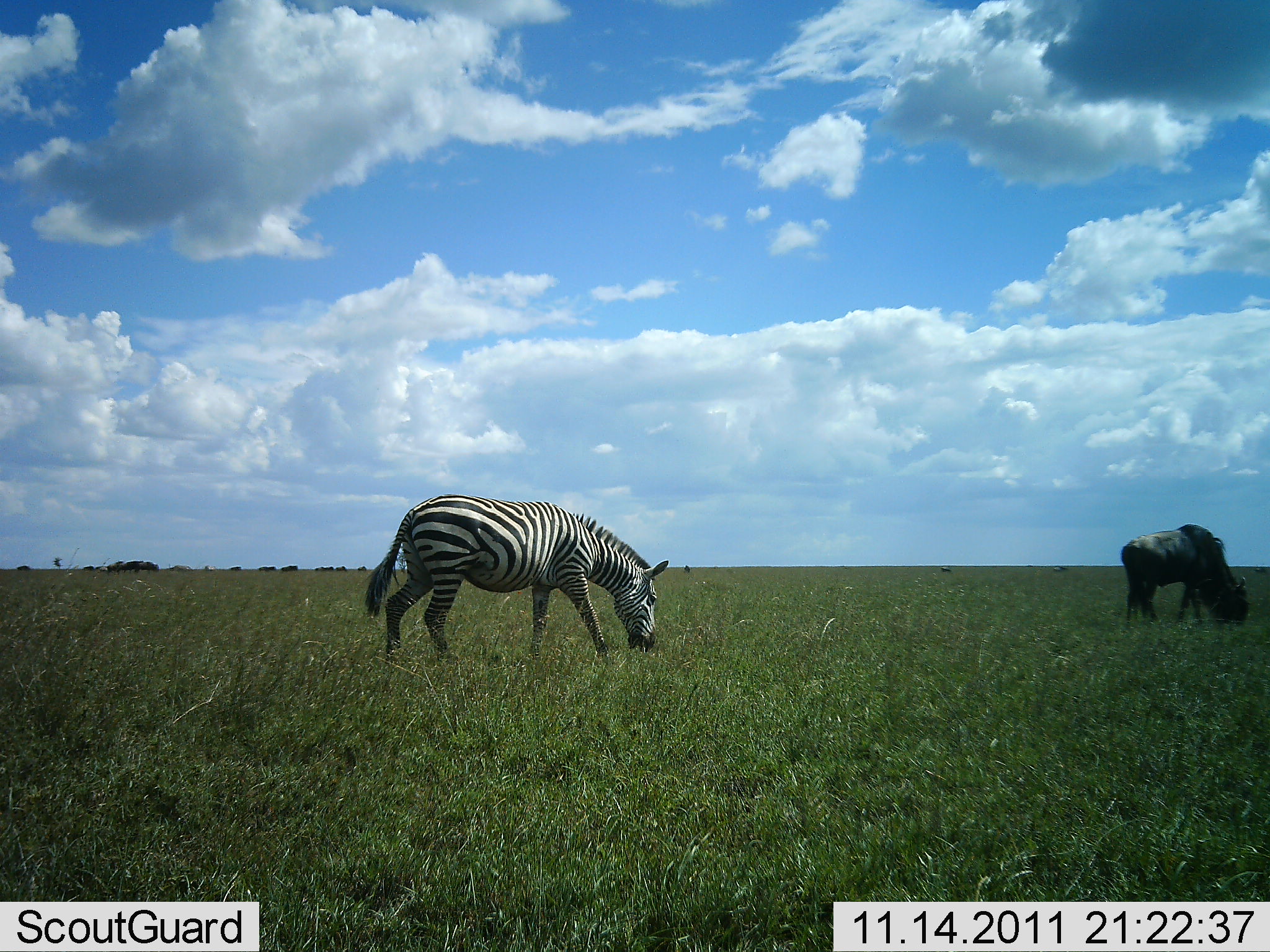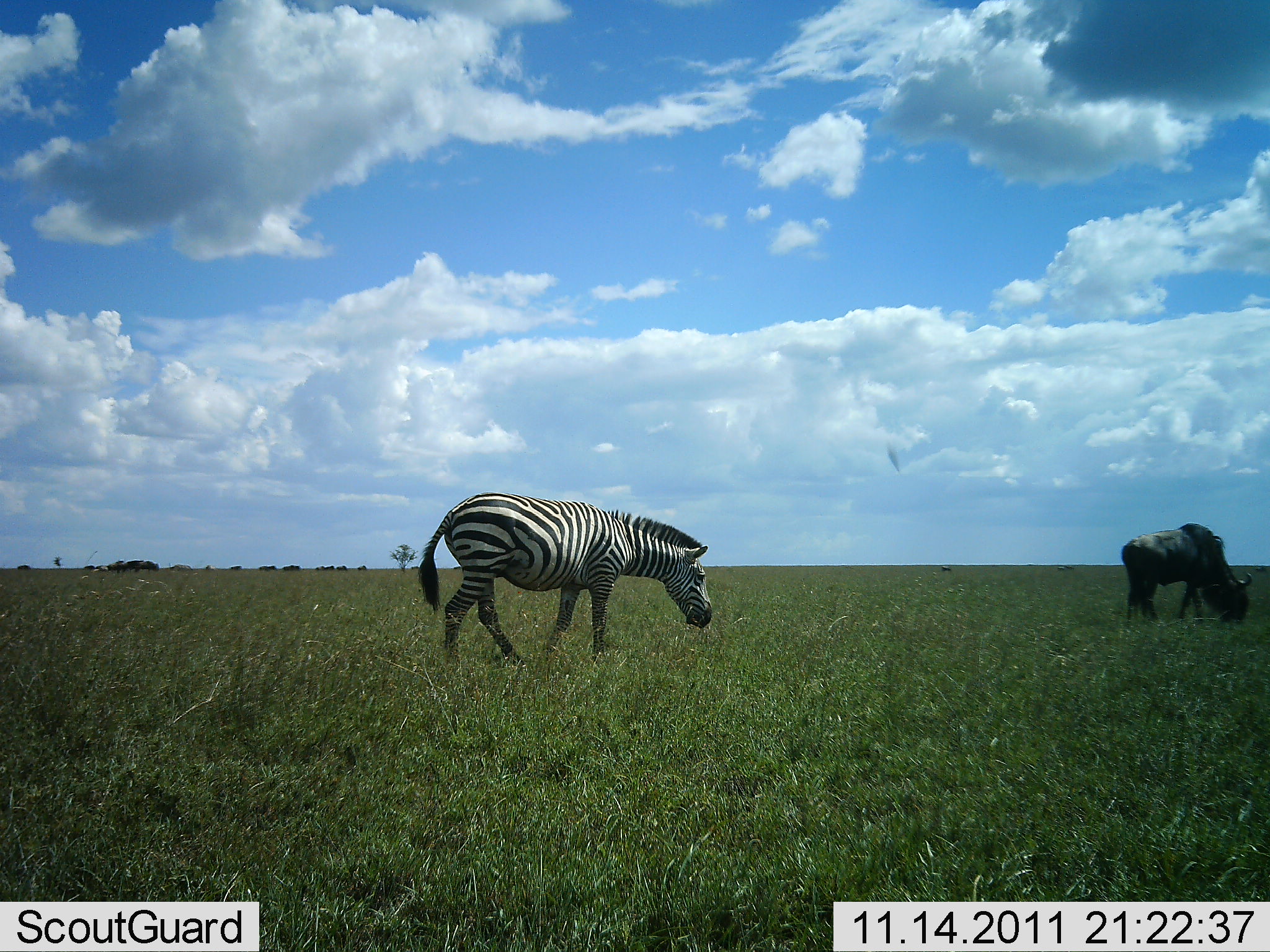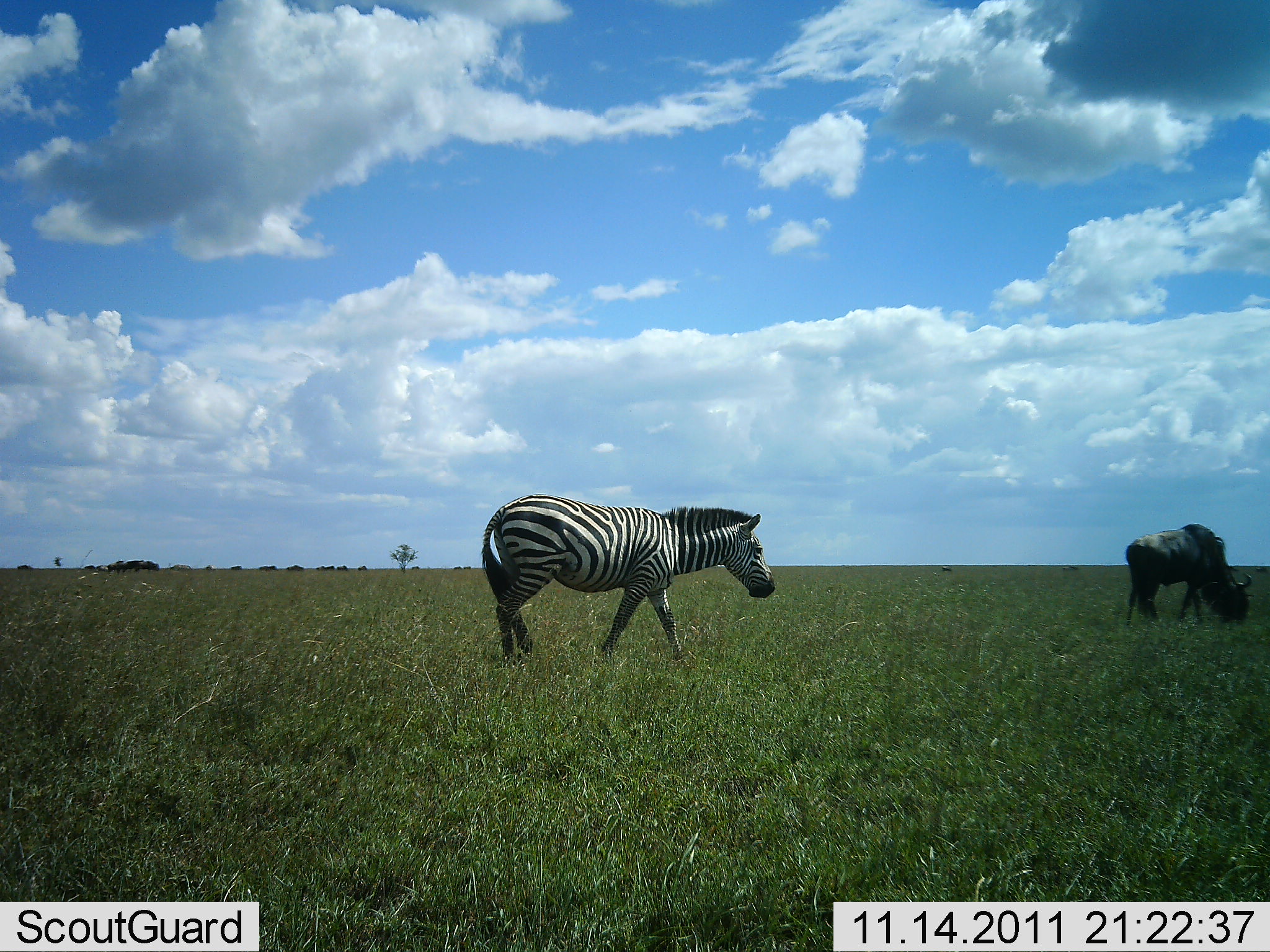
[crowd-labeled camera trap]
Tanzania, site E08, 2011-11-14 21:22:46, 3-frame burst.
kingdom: Animalia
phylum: Chordata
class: Mammalia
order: Artiodactyla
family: Bovidae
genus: Connochaetes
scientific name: Connochaetes taurinus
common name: blue wildebeest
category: wildebeest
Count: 1.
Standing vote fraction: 8%.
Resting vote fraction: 0%.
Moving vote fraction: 0%.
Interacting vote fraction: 0%.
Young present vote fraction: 0%.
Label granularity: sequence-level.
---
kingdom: Animalia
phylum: Chordata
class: Mammalia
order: Perissodactyla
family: Equidae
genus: Equus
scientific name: Equus quagga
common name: plains zebra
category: zebra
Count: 1.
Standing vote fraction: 0%.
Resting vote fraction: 0%.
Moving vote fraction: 79%.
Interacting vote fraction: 0%.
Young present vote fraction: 0%.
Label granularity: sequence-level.